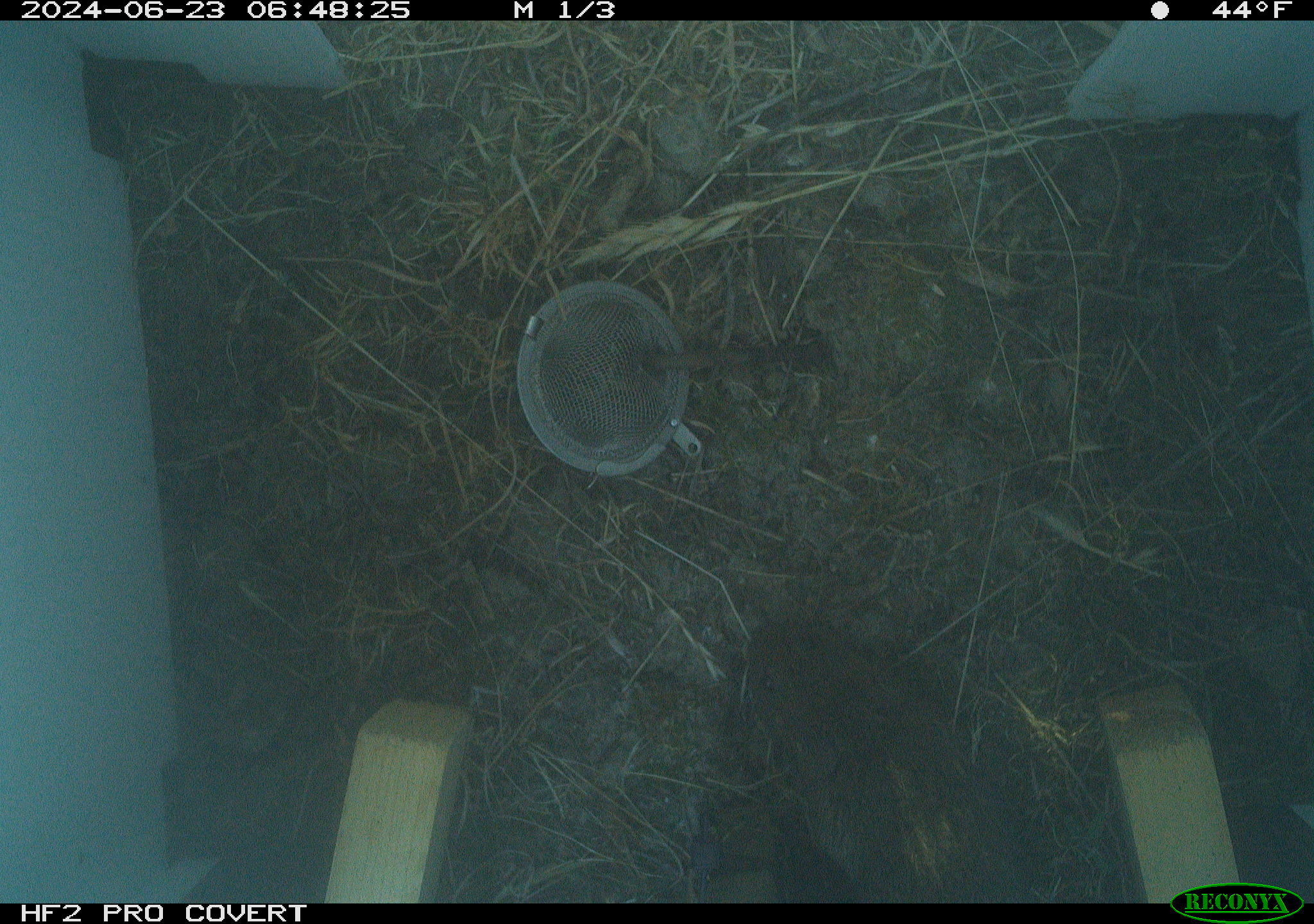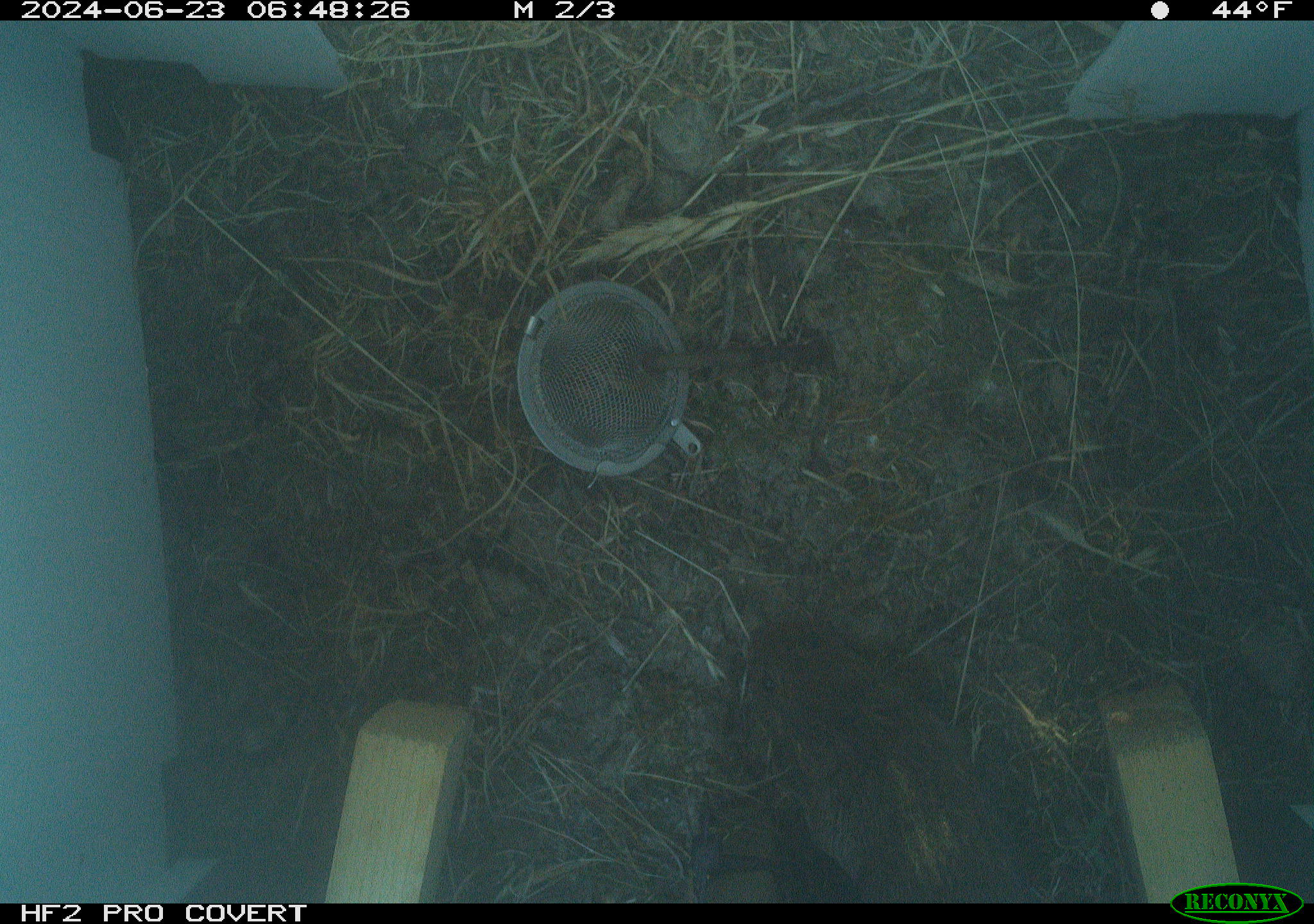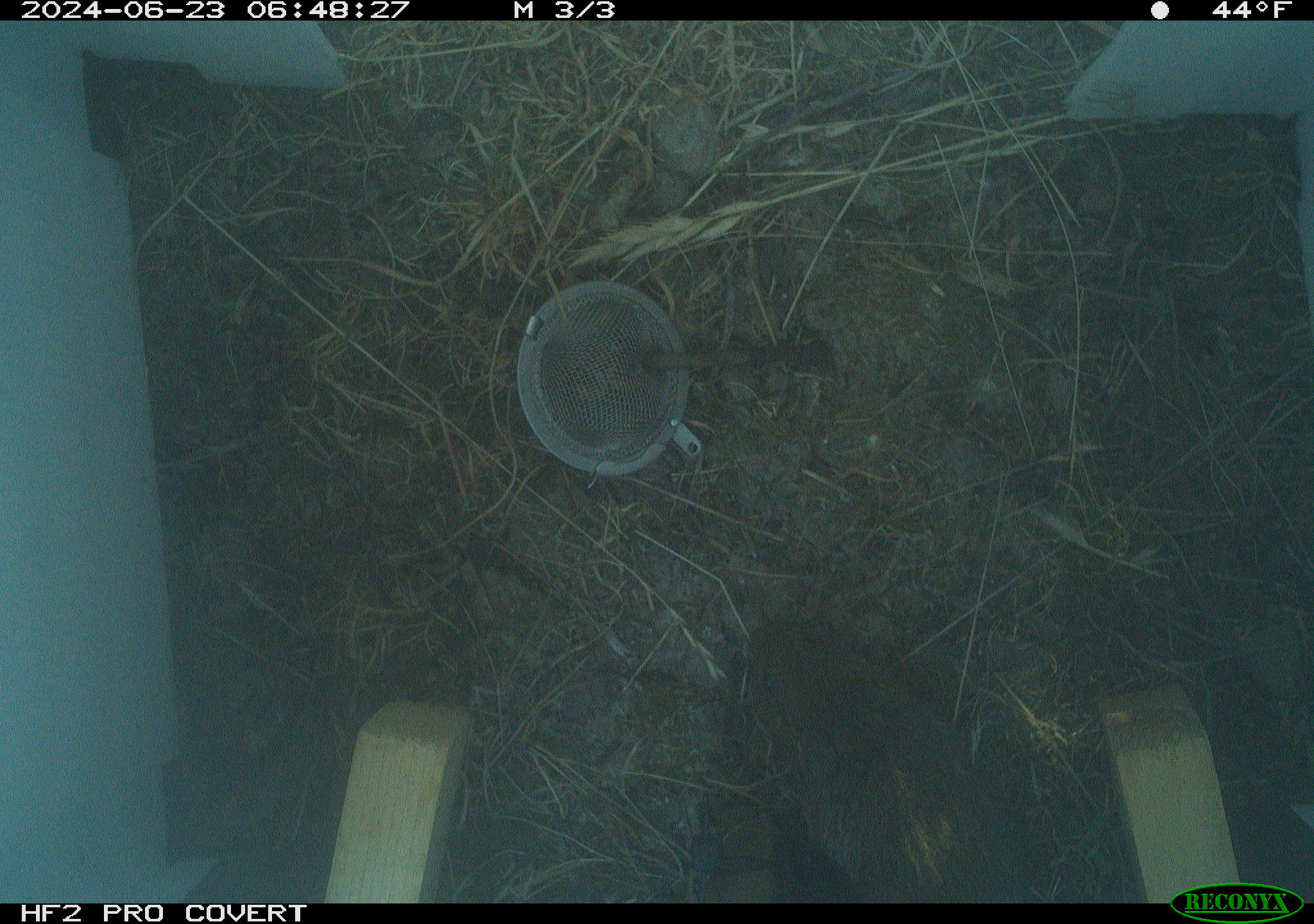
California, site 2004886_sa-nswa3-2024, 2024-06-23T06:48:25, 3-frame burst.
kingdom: Animalia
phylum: Chordata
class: Mammalia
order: Rodentia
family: Cricetidae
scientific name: Arvicolinae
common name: voles, lemmings, and muskrats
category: arvicolinae subfamily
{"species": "arvicolinae subfamily (voles, lemmings, and muskrats) (Arvicolinae)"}